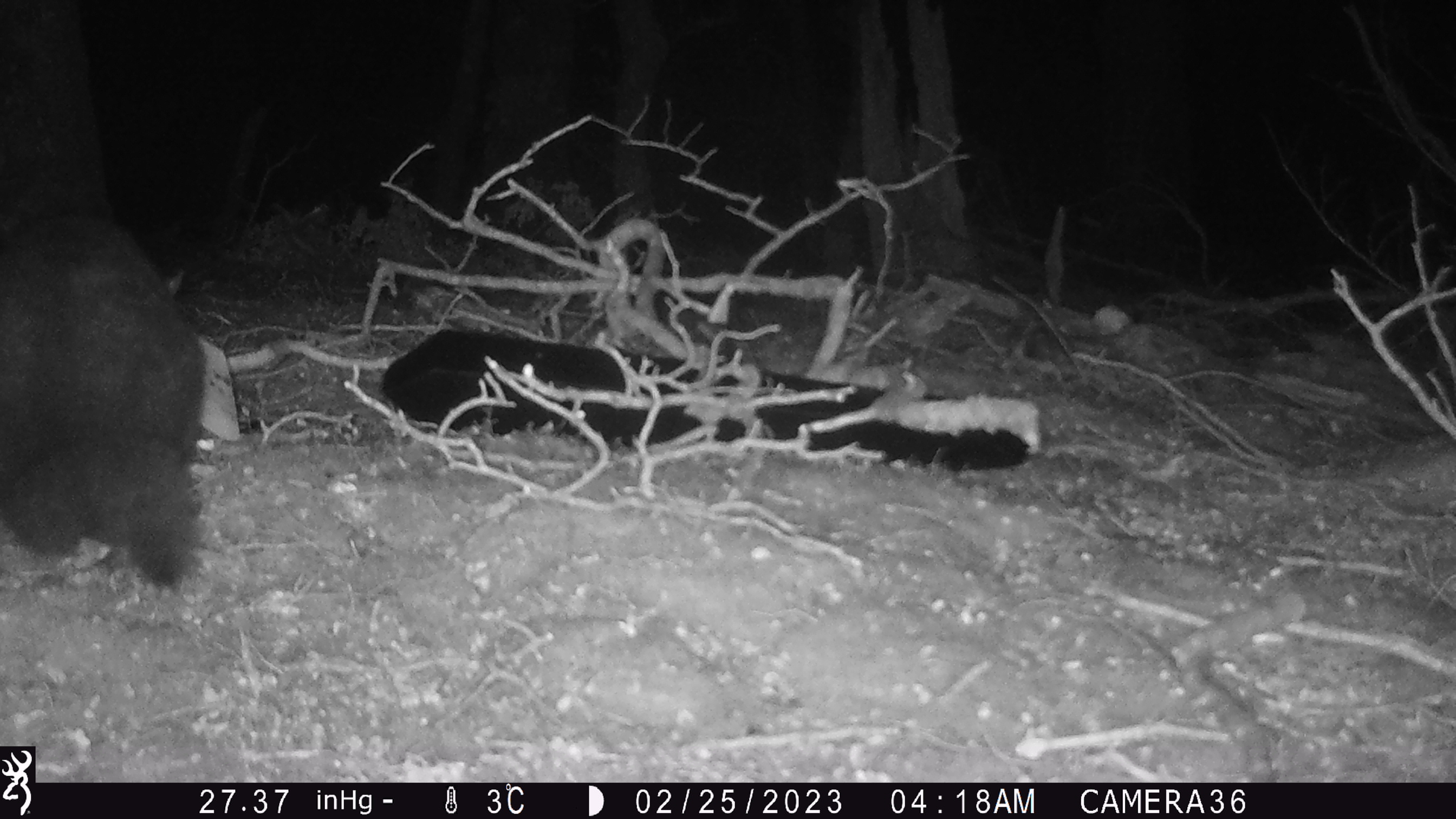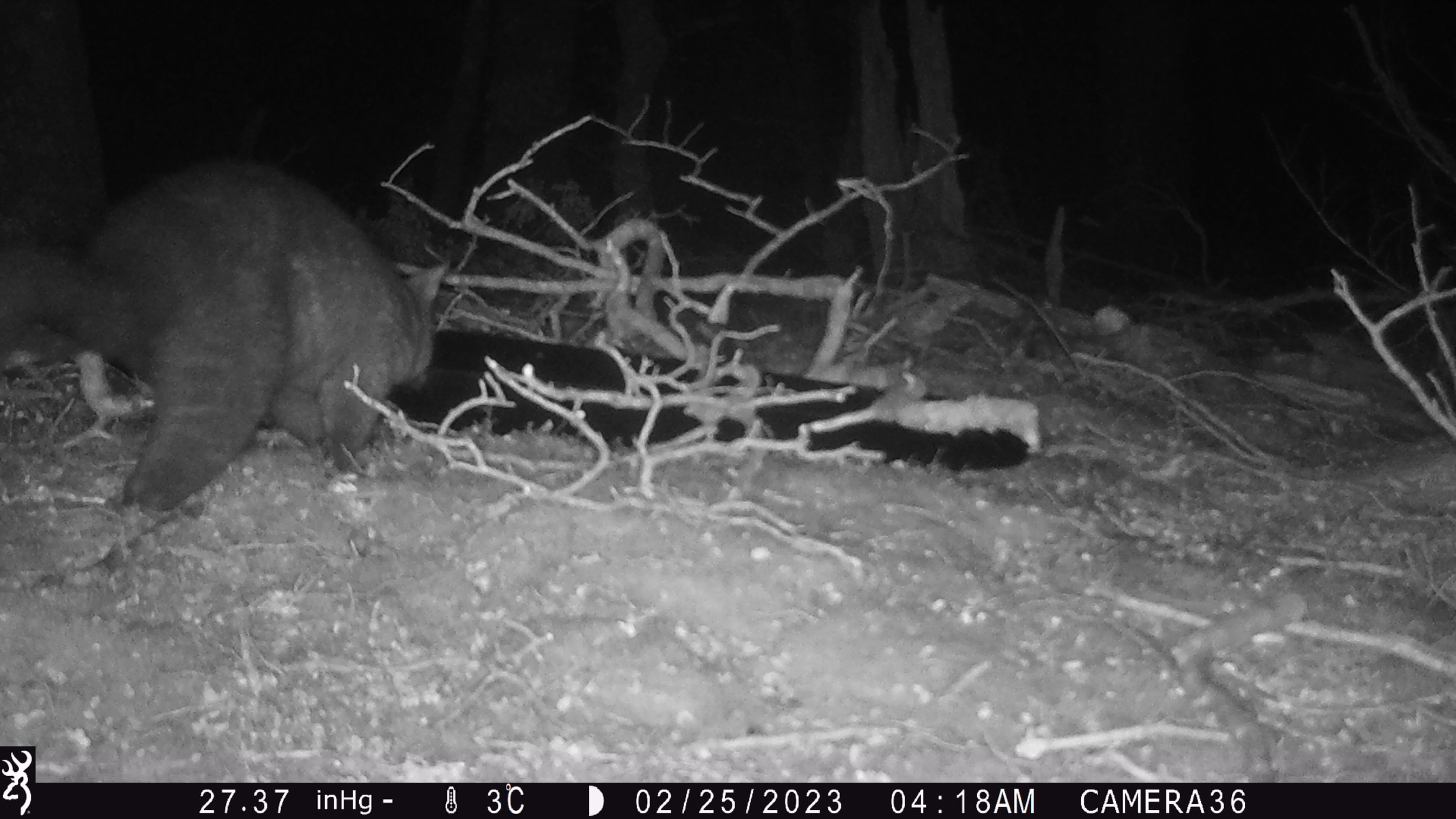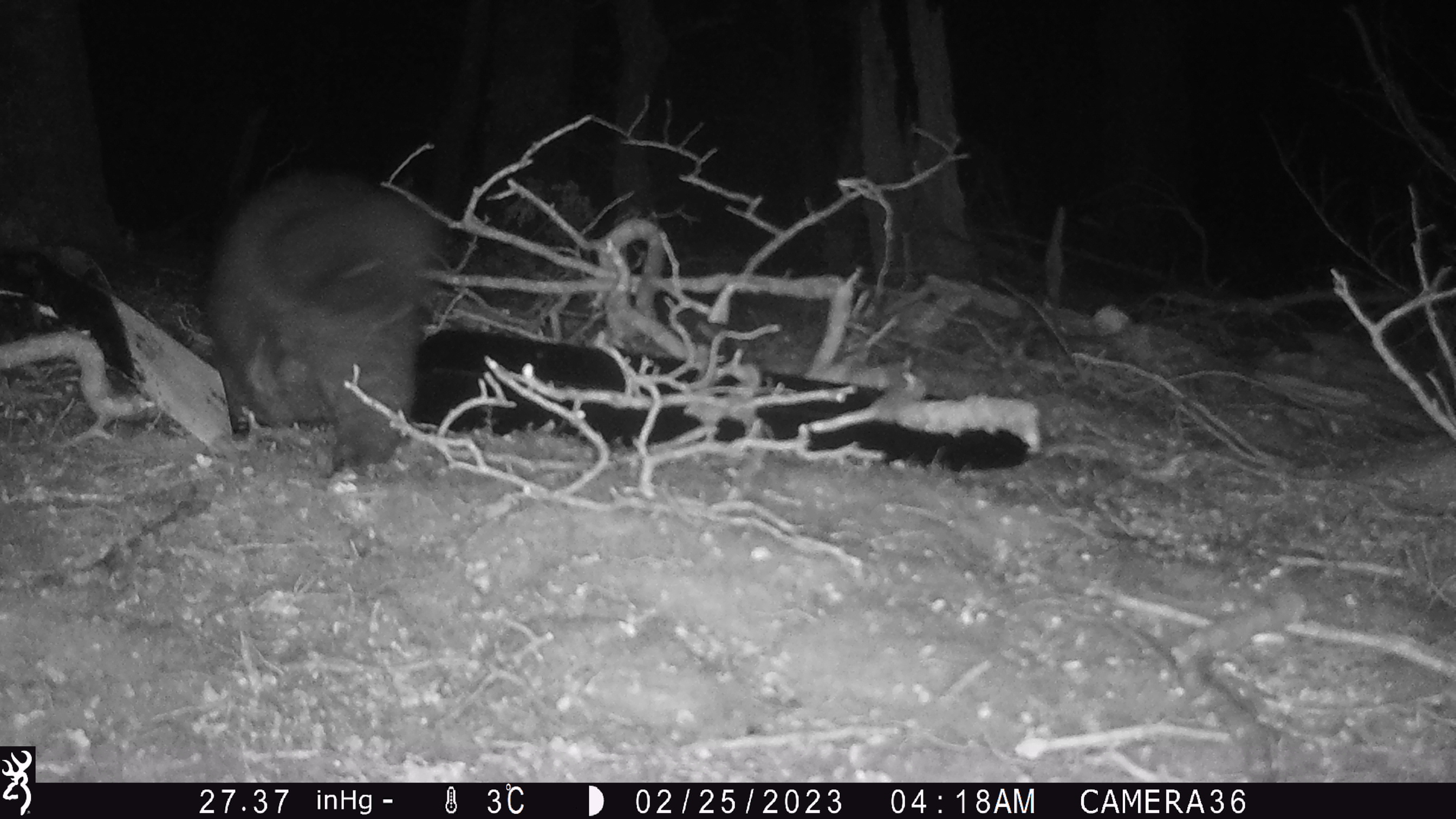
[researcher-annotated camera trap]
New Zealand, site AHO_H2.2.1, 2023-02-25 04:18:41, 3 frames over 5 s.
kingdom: Animalia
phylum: Chordata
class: Mammalia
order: Carnivora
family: Mustelidae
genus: Mustela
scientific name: Mustela erminea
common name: stoat